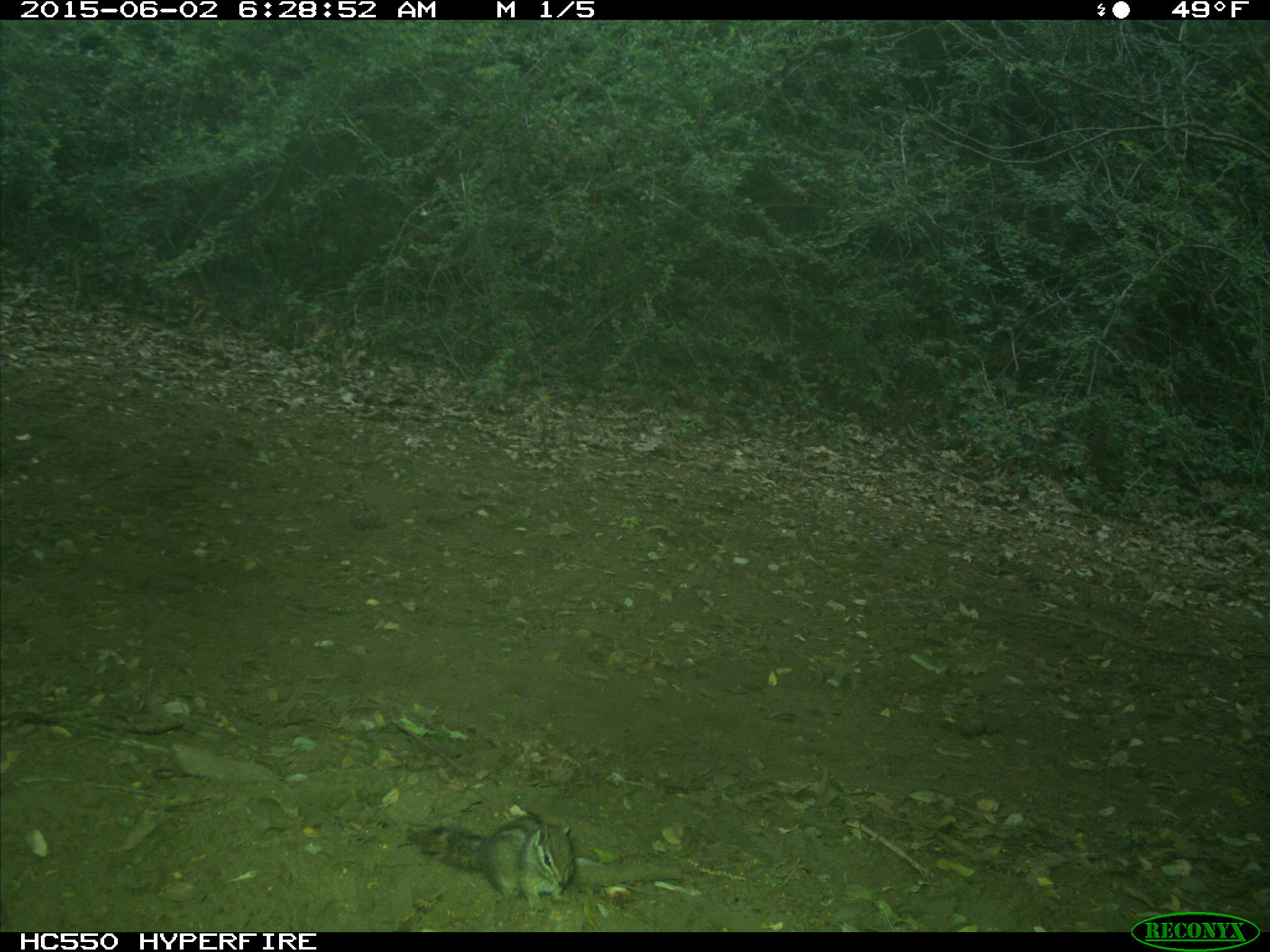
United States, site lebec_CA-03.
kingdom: Animalia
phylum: Chordata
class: Mammalia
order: Rodentia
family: Sciuridae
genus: Tamias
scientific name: Tamias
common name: chipmunk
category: unidentified chipmunk